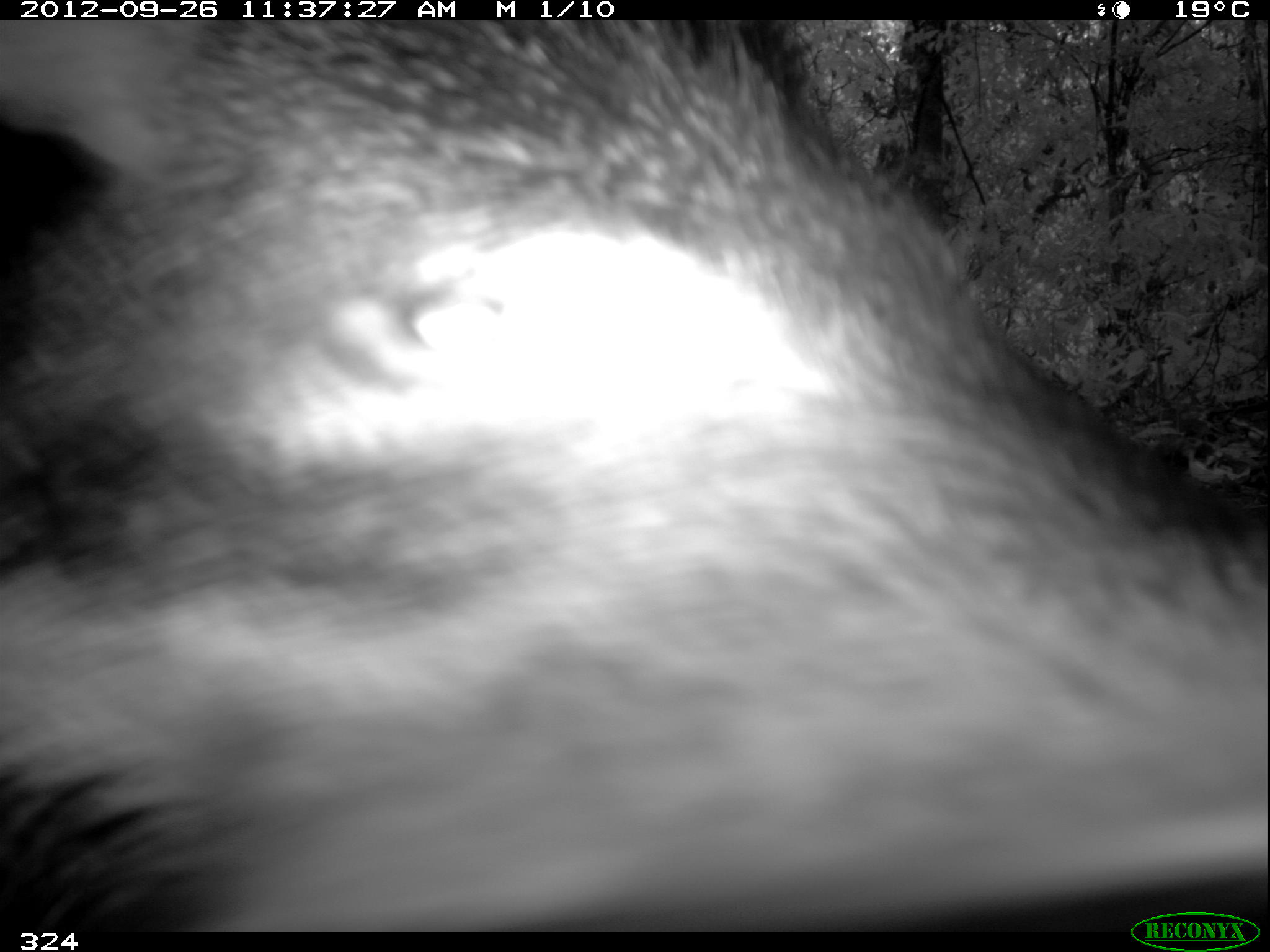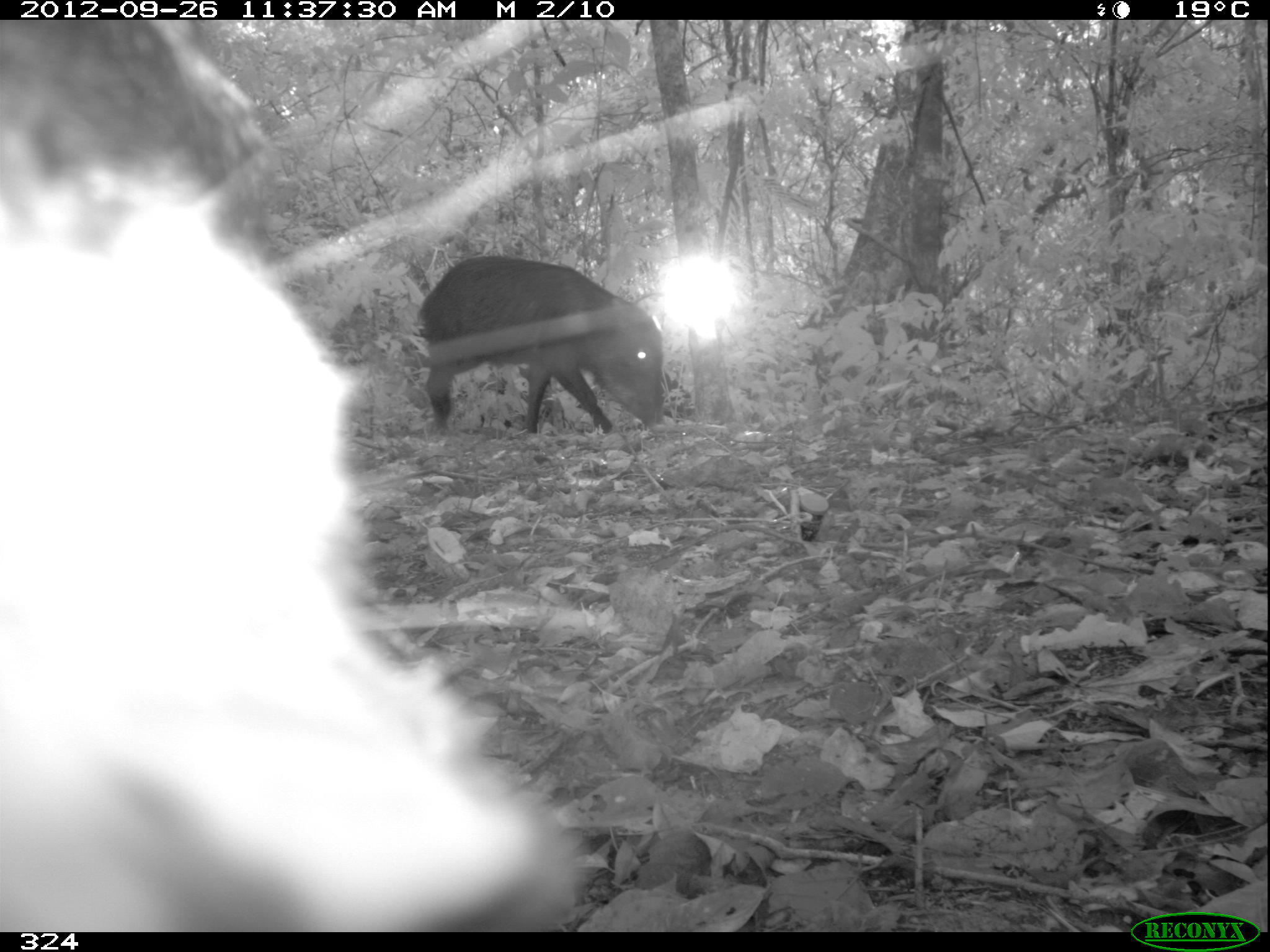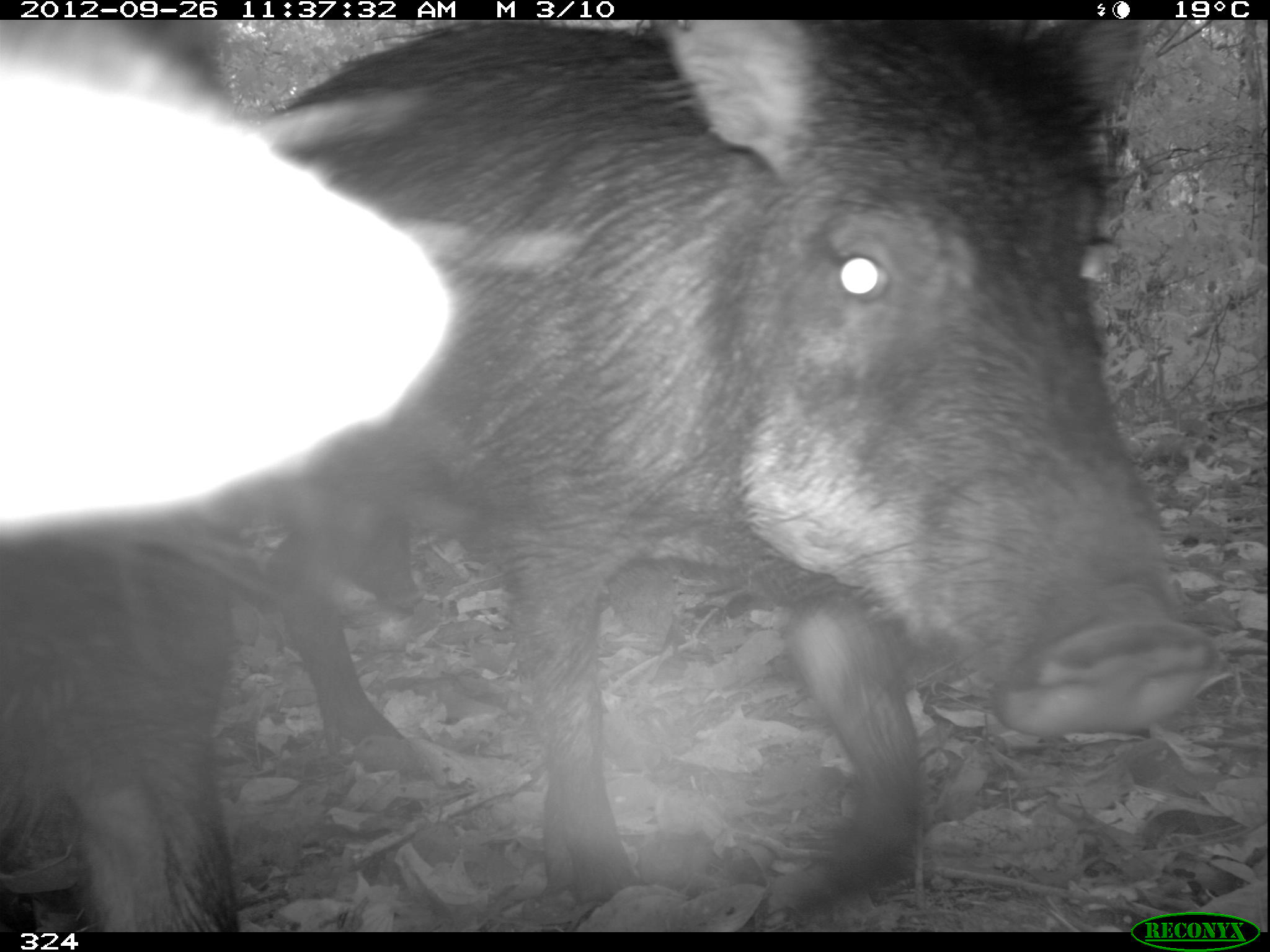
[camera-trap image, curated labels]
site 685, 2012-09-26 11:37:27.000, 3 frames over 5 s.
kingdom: Animalia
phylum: Chordata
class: Mammalia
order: Artiodactyla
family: Tayassuidae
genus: Tayassu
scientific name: Tayassu pecari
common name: white-lipped peccary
Tayassu pecari (white-lipped peccary).